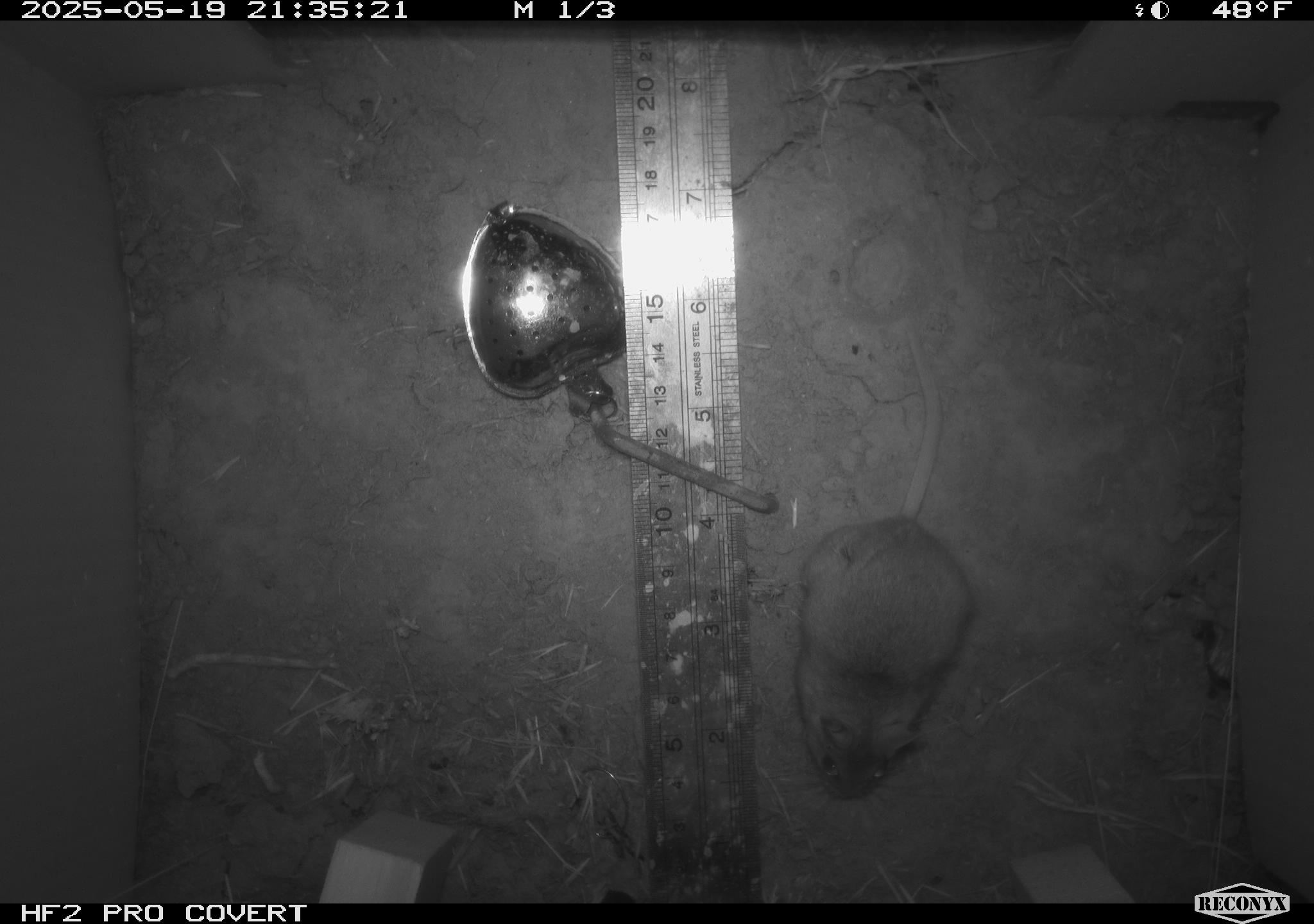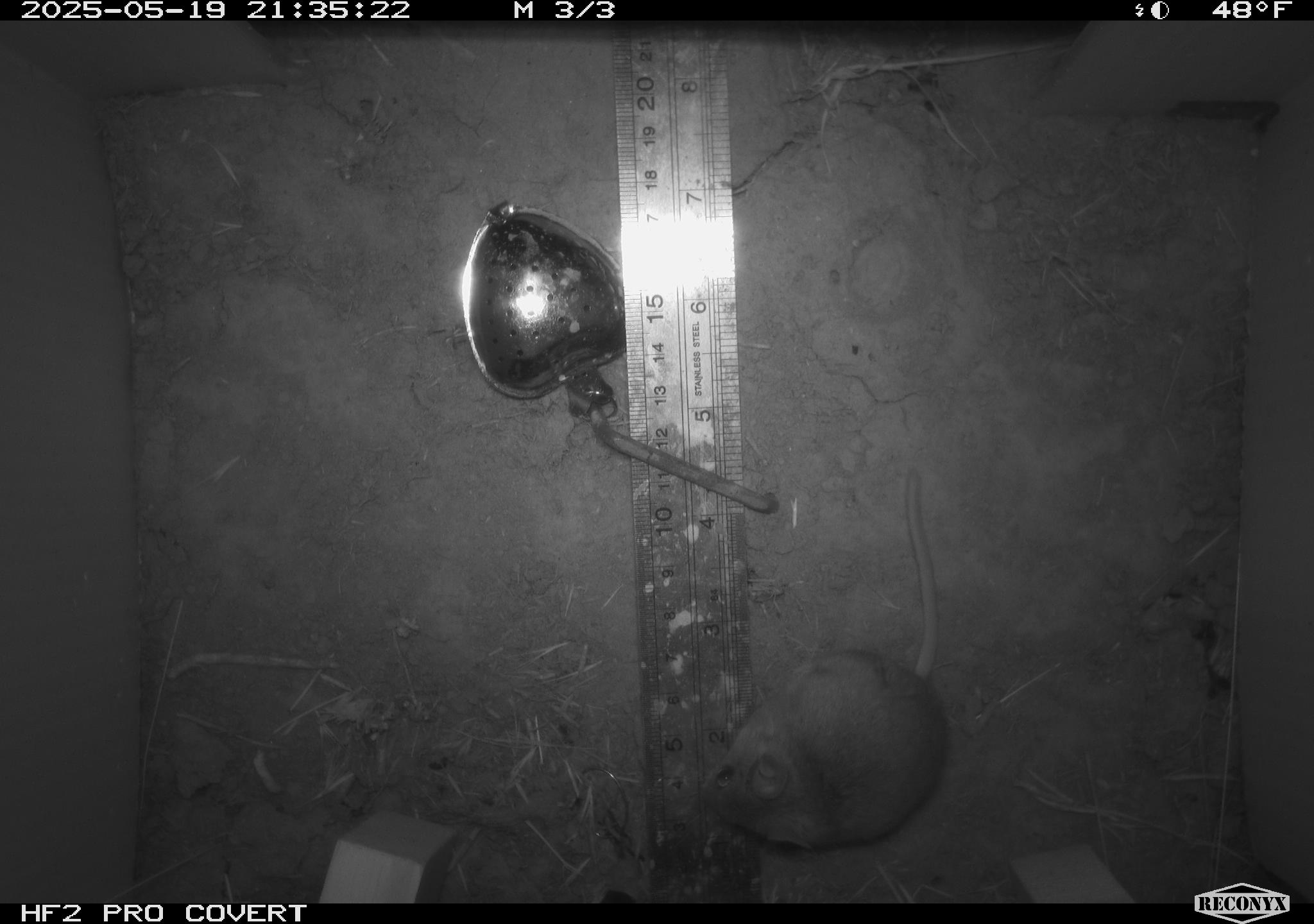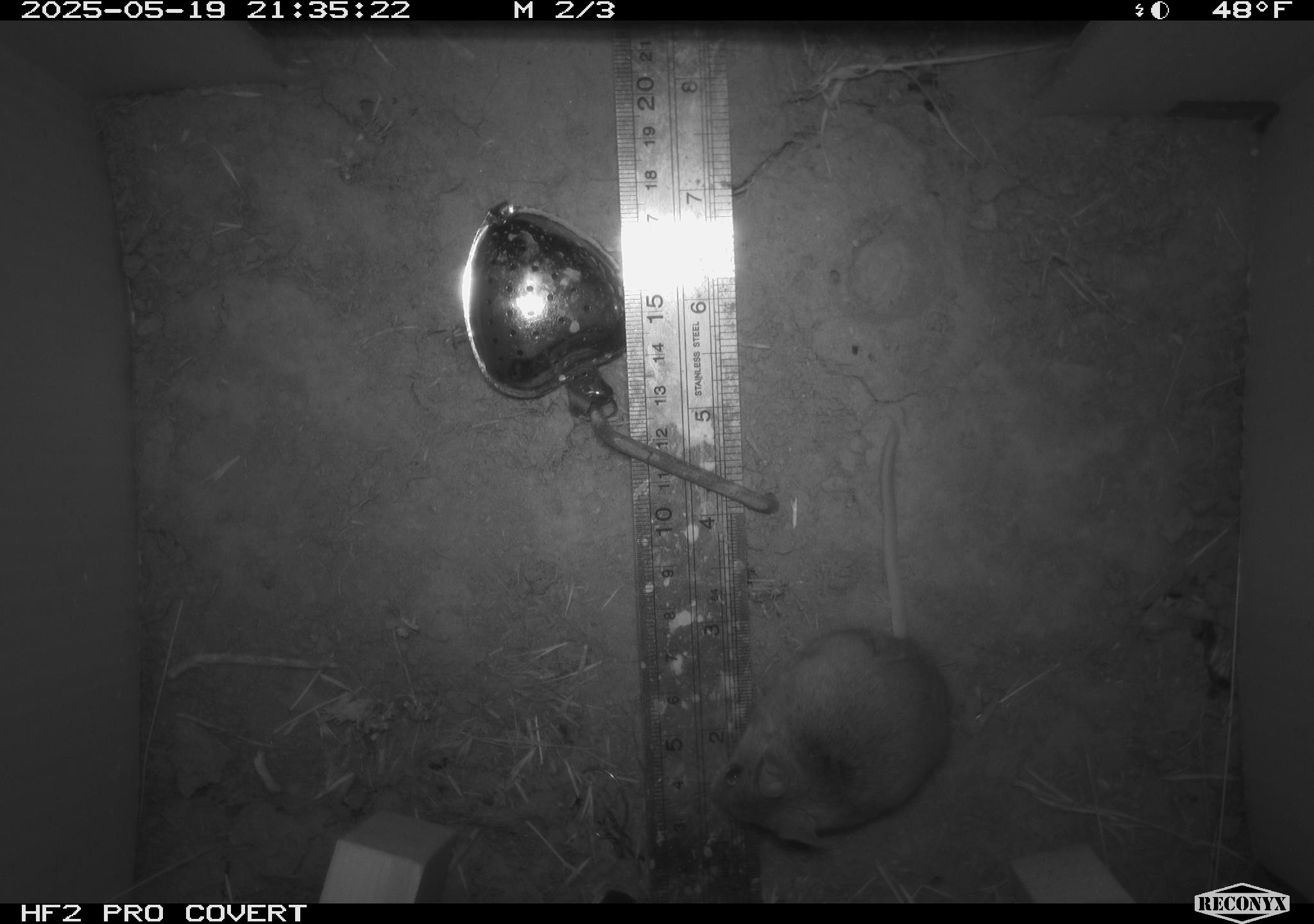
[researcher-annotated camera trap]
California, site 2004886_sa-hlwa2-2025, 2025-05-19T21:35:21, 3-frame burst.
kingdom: Animalia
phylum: Chordata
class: Mammalia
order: Rodentia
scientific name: Rodentia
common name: mouse species